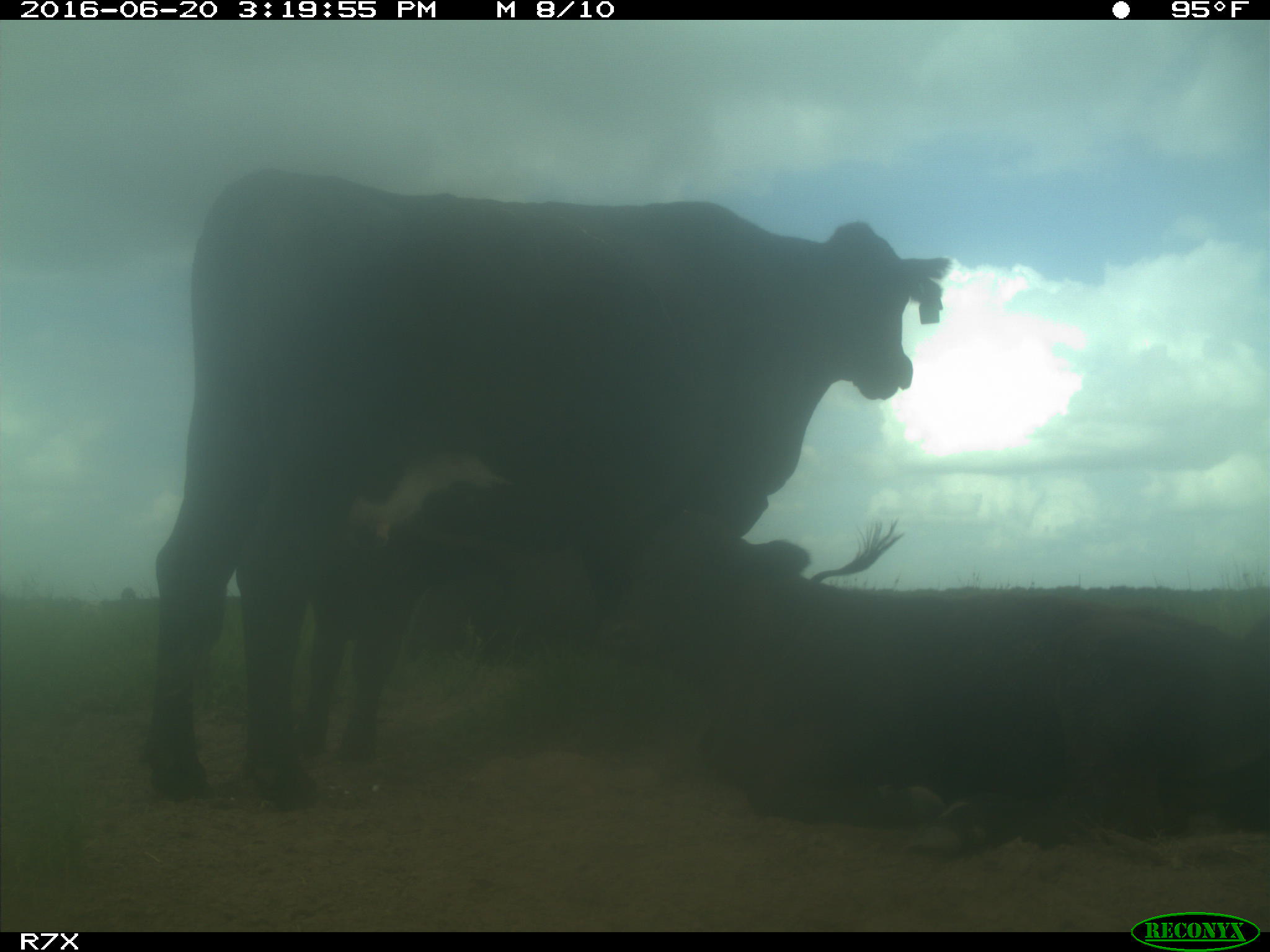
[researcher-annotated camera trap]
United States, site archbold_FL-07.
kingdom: Animalia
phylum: Chordata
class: Mammalia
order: Artiodactyla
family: Bovidae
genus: Bos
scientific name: Bos taurus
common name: domestic cow